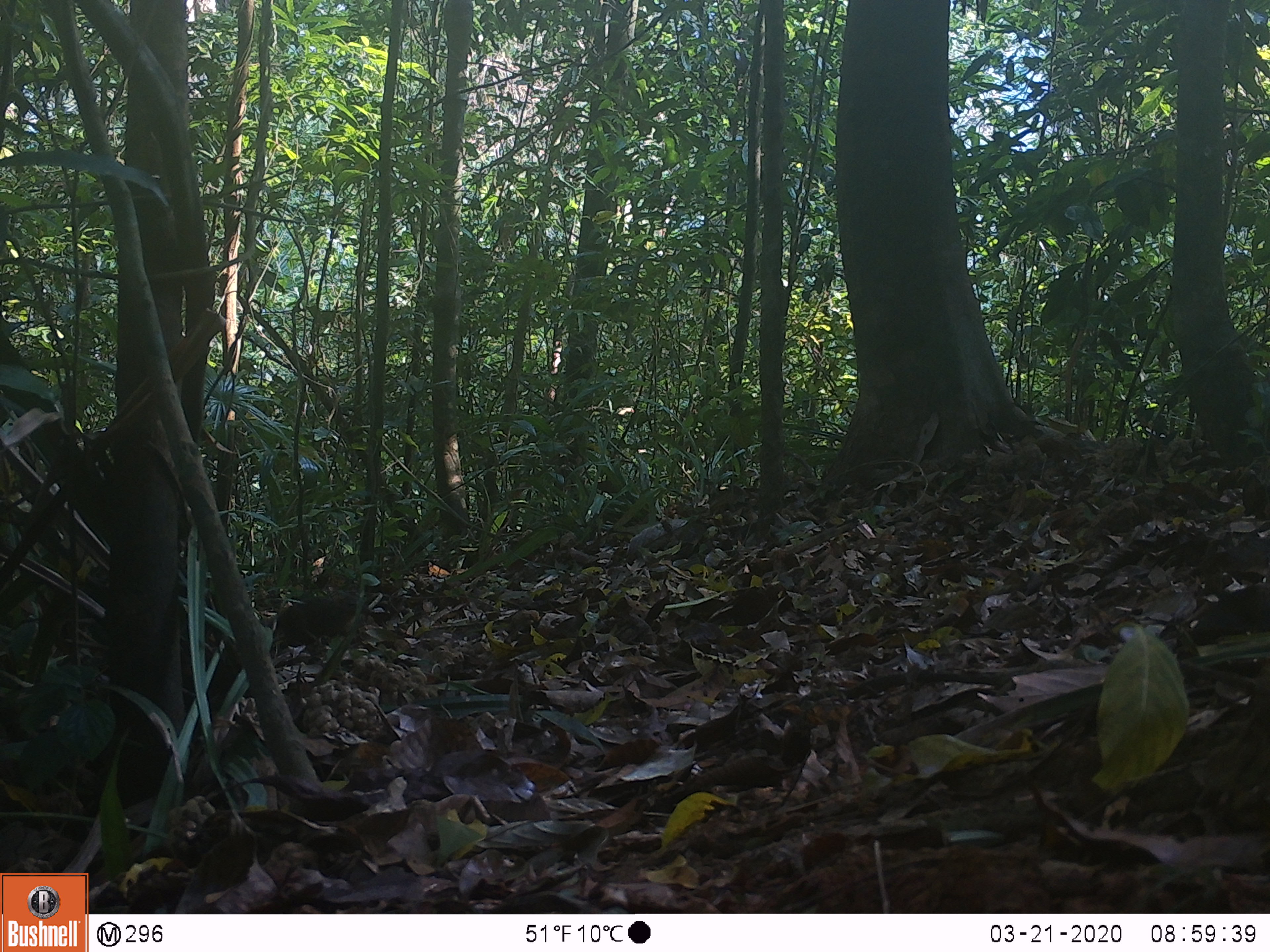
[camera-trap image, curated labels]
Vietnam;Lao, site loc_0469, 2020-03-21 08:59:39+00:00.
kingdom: Animalia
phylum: Chordata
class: Mammalia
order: Scandentia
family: Tupaiidae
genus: Tupaia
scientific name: Tupaia belangeri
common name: northern treeshrew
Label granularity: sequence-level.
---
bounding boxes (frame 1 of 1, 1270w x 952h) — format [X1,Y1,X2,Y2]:
northern treeshrew: [260,595,369,658]